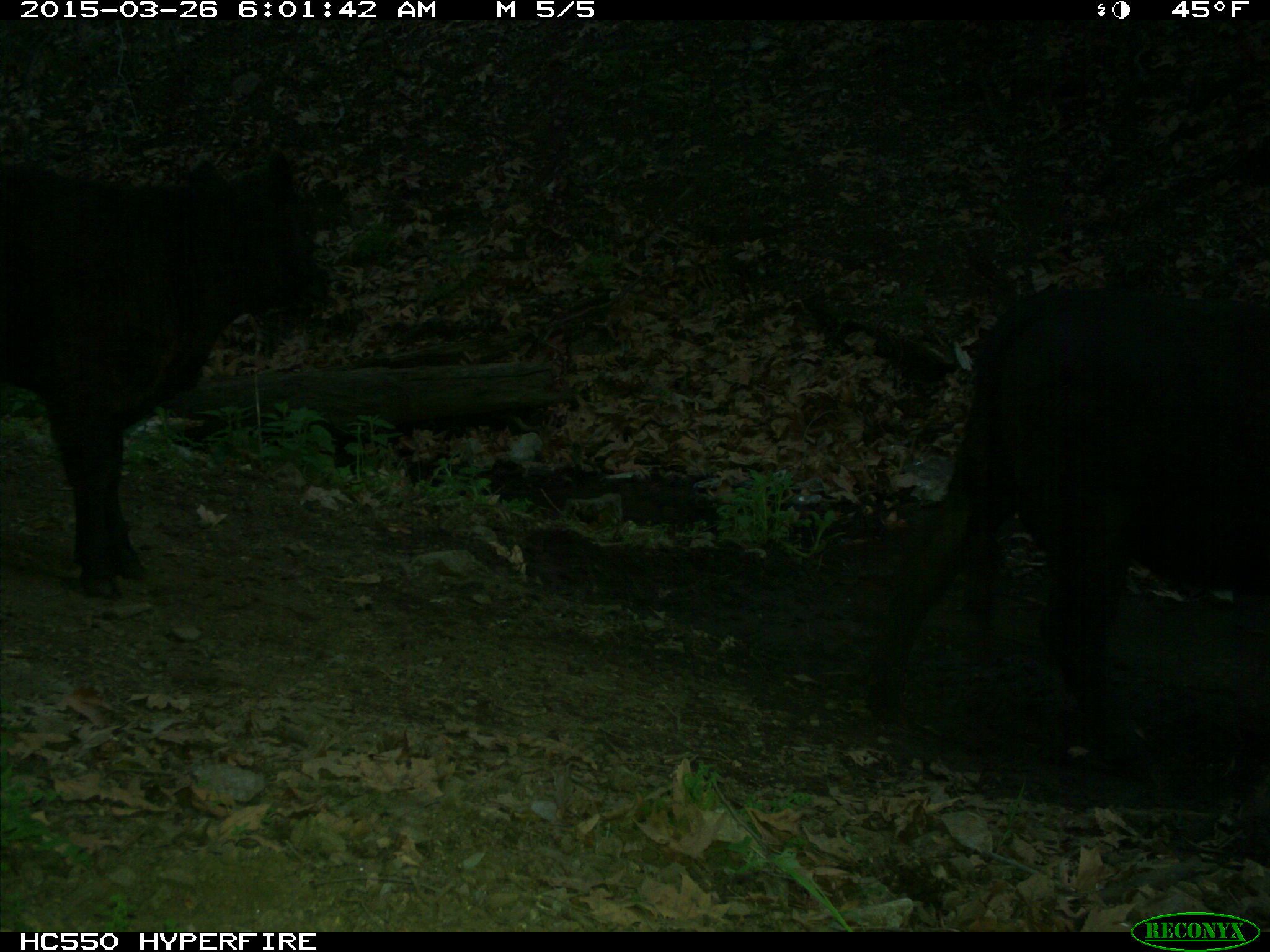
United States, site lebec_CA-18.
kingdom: Animalia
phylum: Chordata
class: Mammalia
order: Artiodactyla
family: Bovidae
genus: Bos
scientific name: Bos taurus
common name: domestic cow